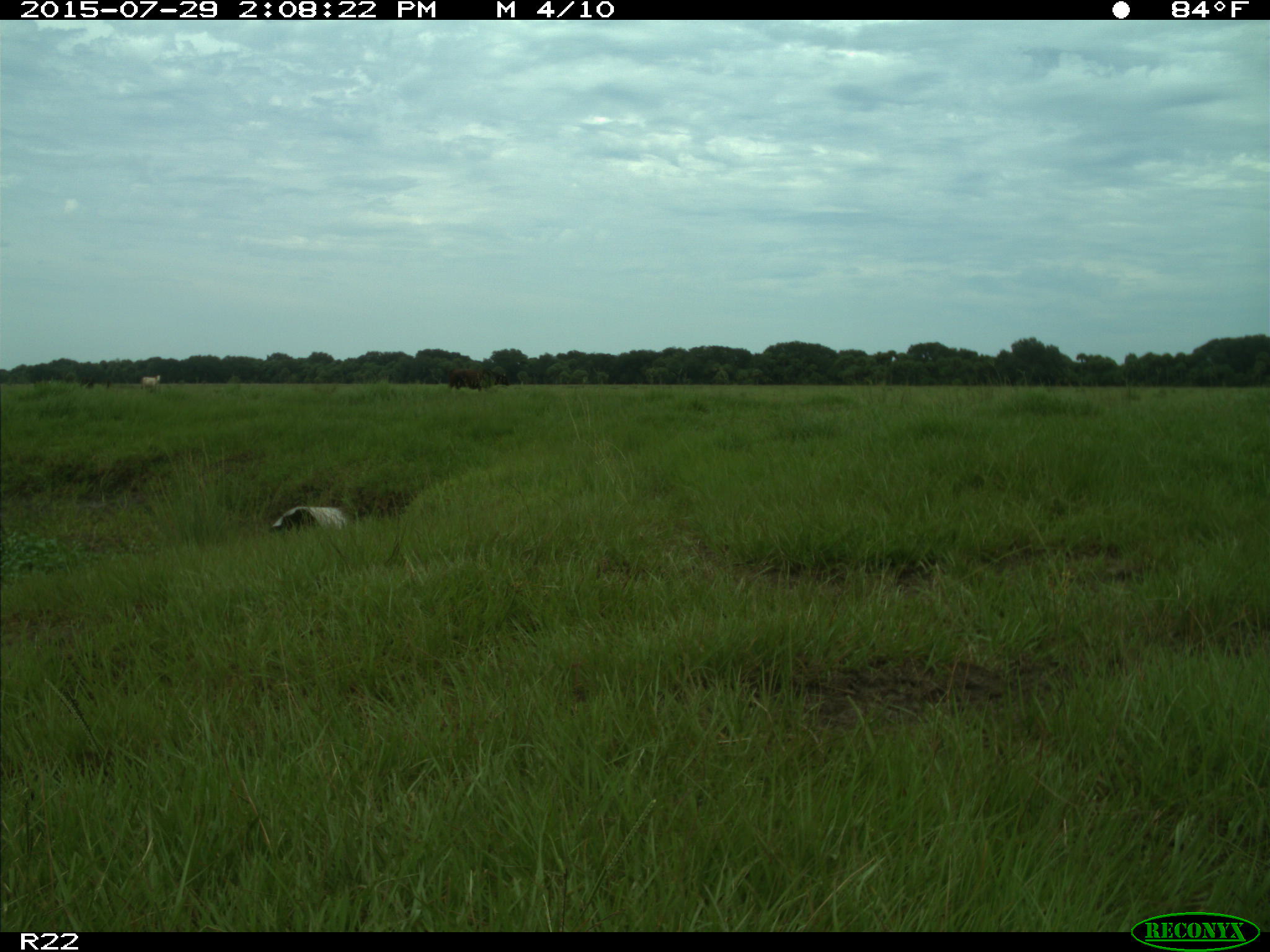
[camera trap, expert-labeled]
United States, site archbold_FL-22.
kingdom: Animalia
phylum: Chordata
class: Mammalia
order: Artiodactyla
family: Bovidae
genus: Bos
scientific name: Bos taurus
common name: domestic cow